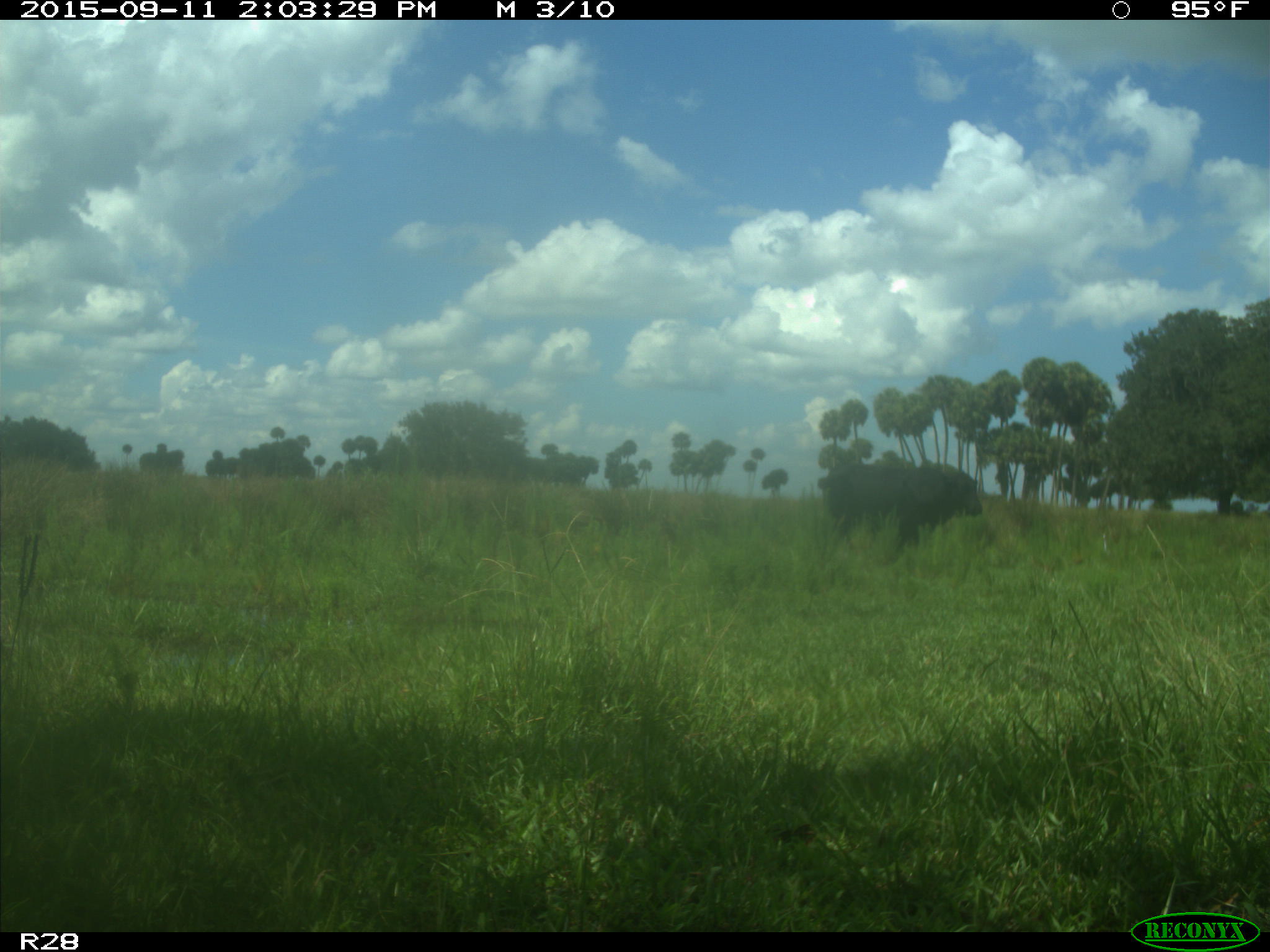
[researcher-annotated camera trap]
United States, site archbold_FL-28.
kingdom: Animalia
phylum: Chordata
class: Mammalia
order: Artiodactyla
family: Bovidae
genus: Bos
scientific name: Bos taurus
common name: domestic cow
Bos taurus (domestic cow).